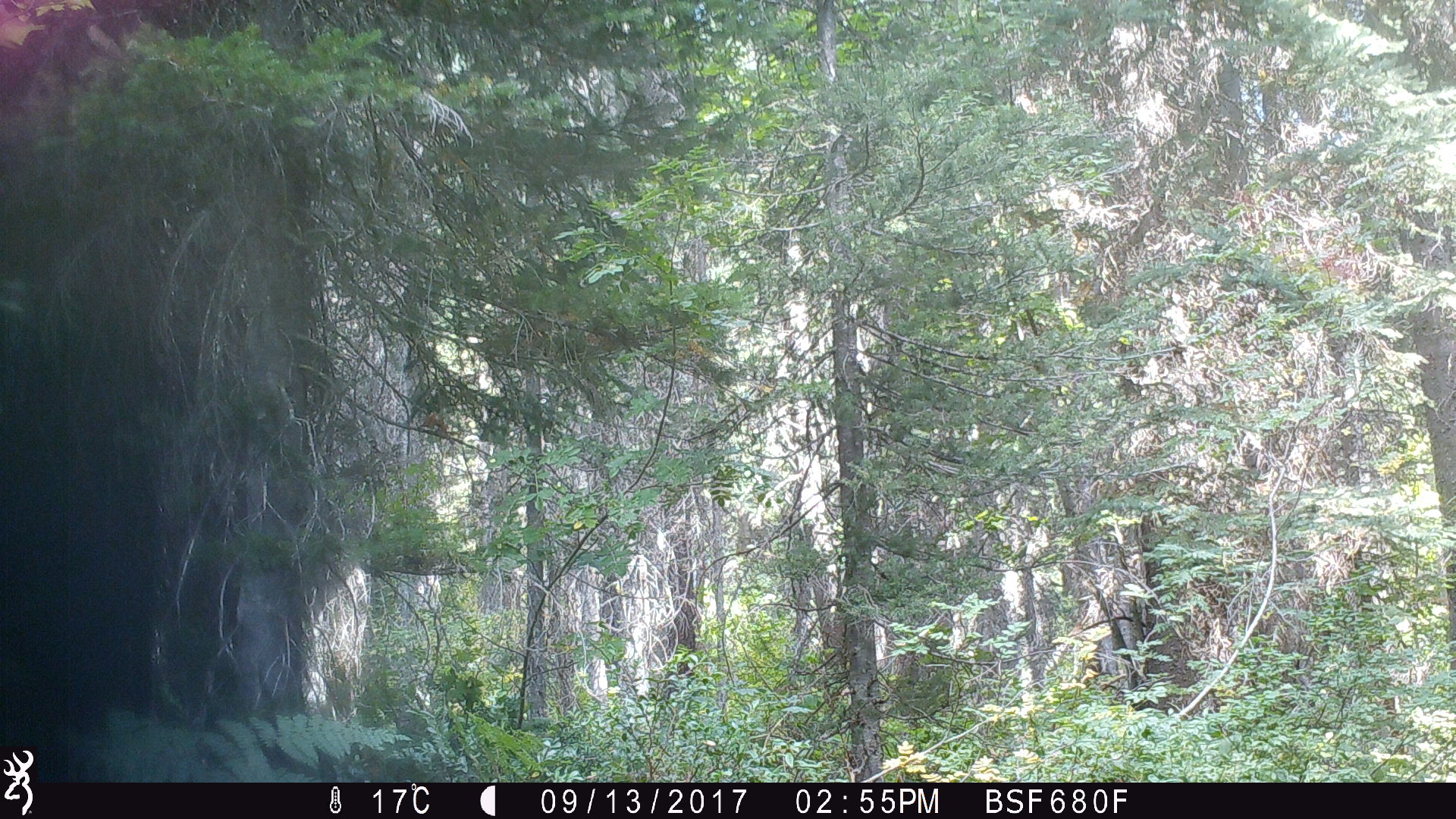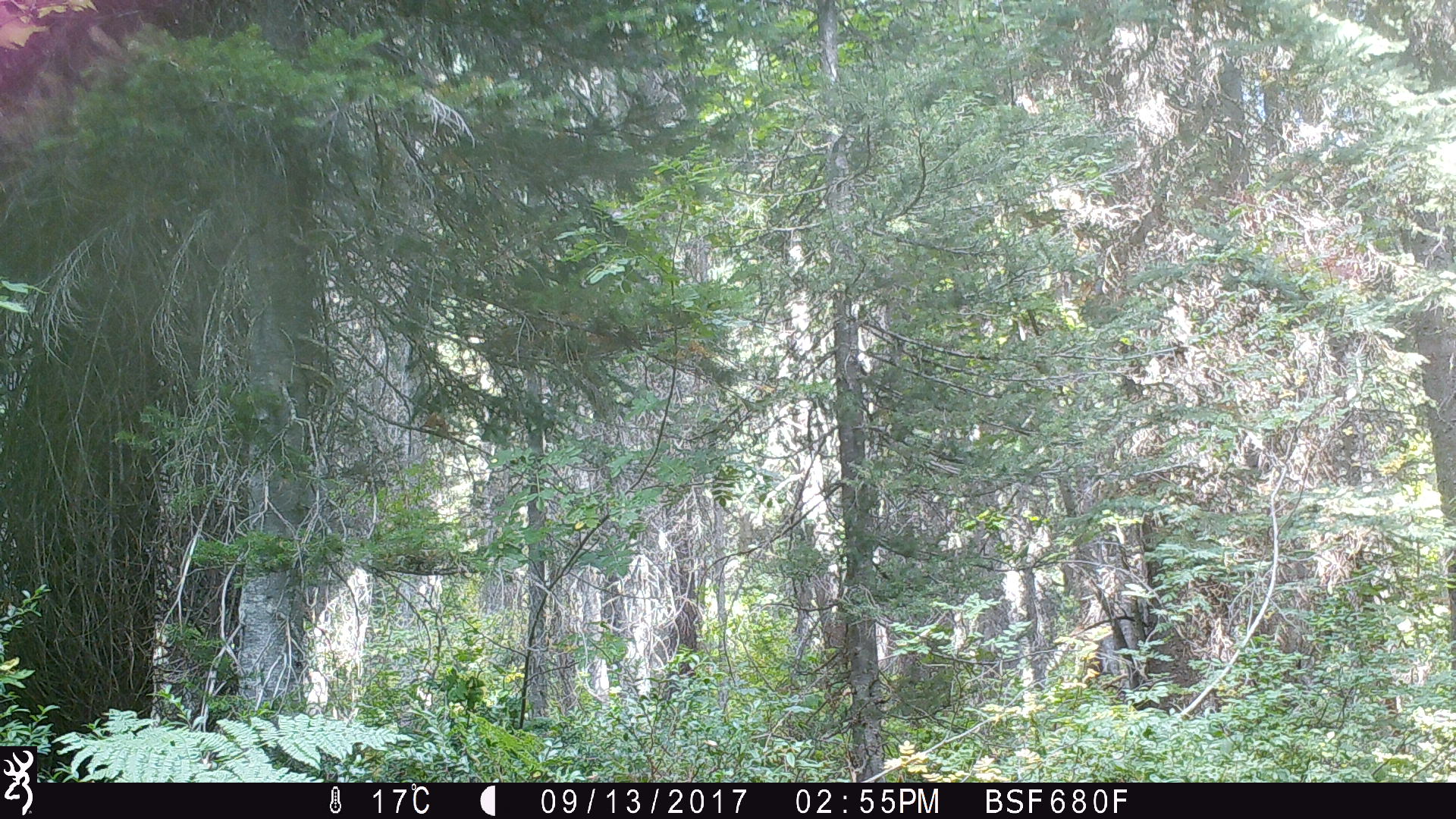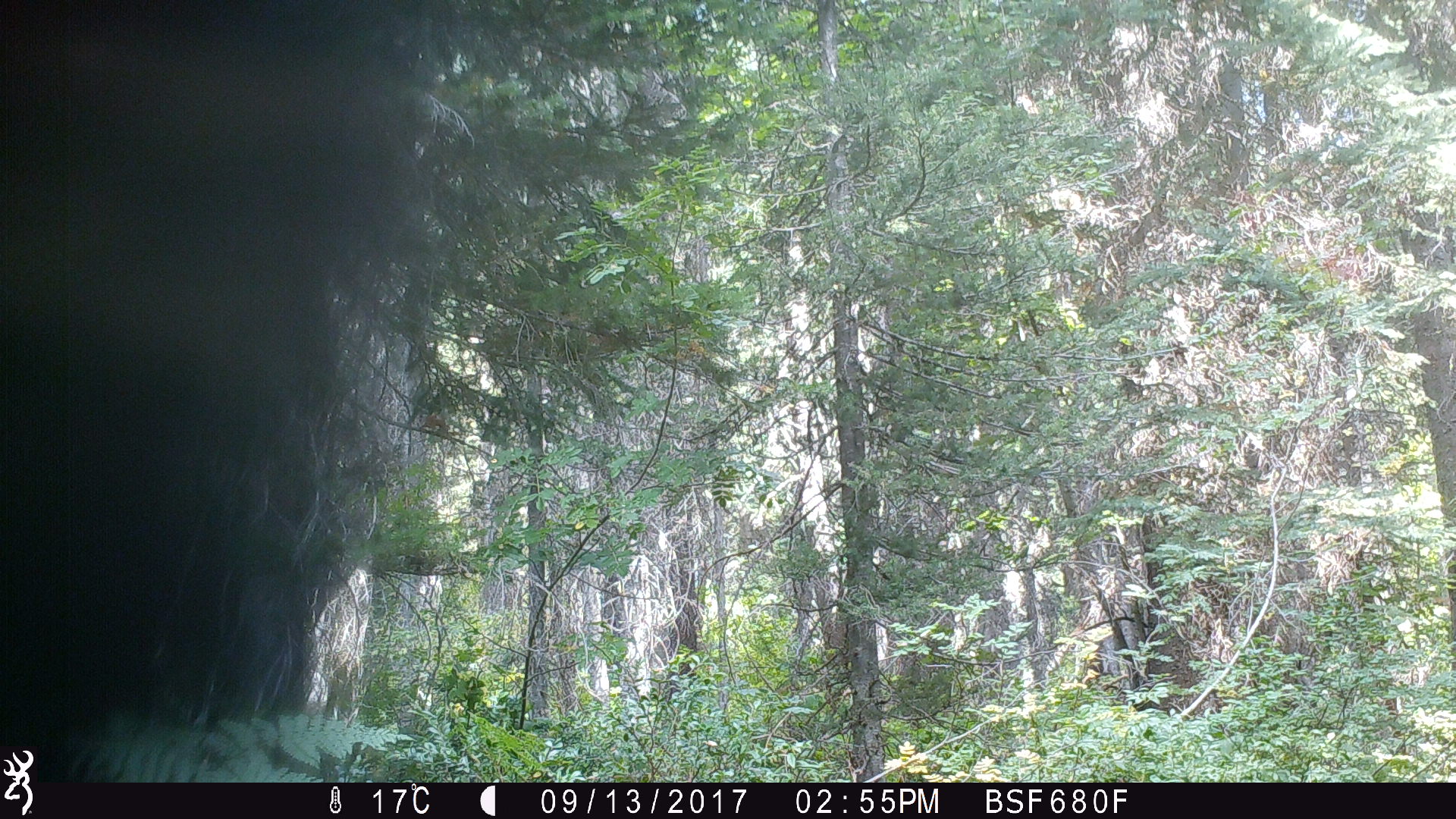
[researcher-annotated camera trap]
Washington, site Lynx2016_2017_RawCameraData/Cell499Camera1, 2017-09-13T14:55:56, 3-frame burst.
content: unidentified animal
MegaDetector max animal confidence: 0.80